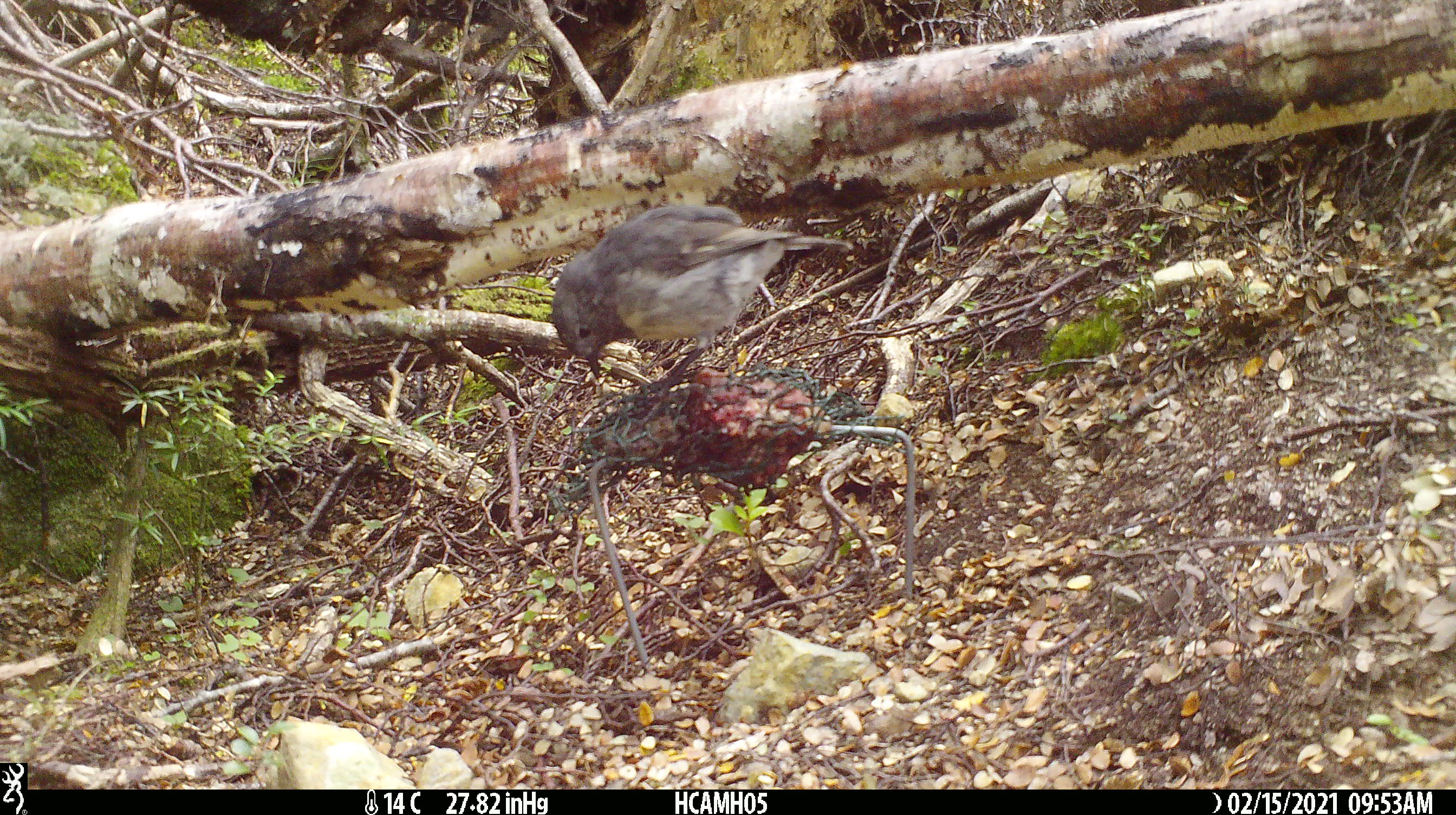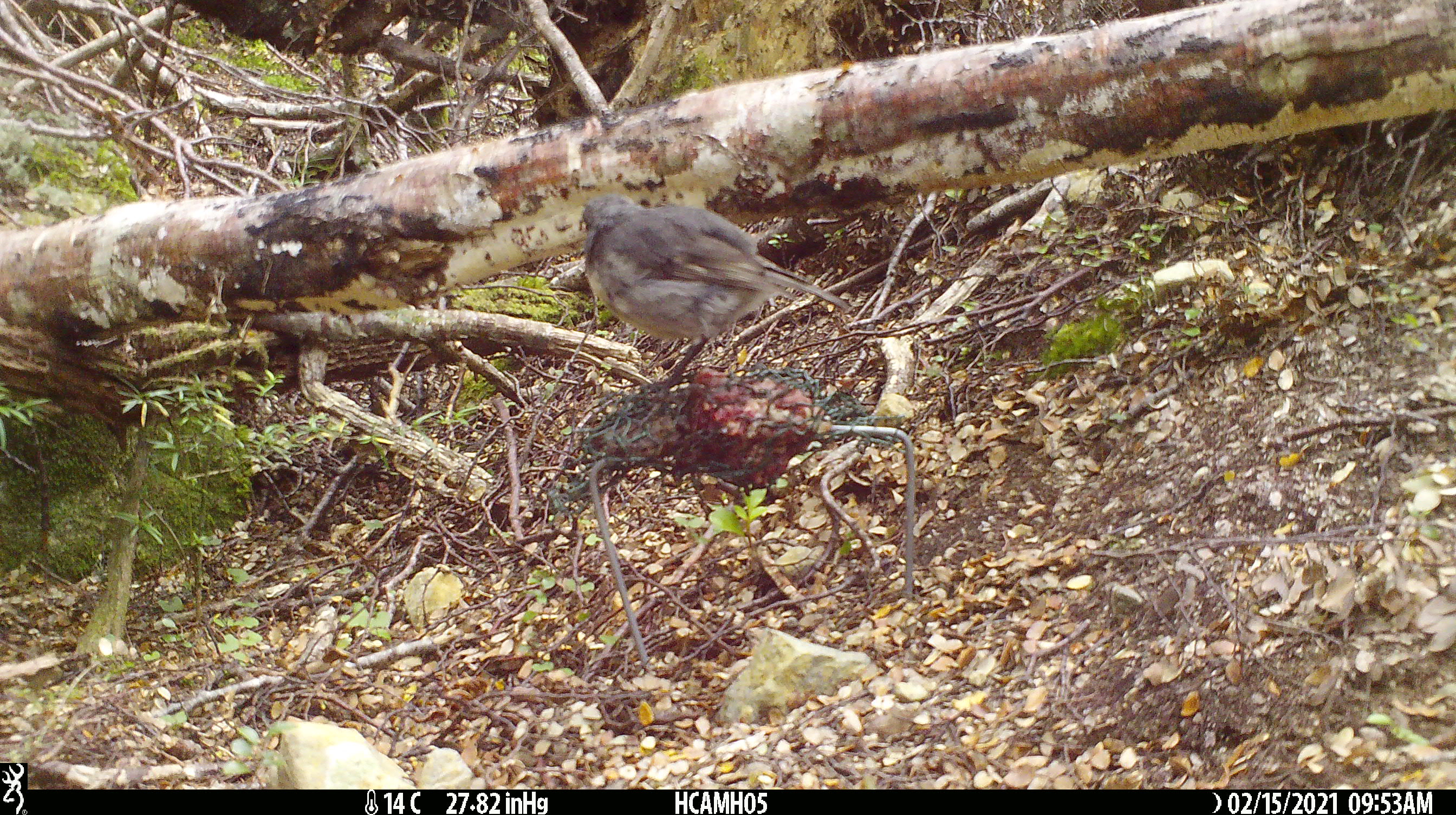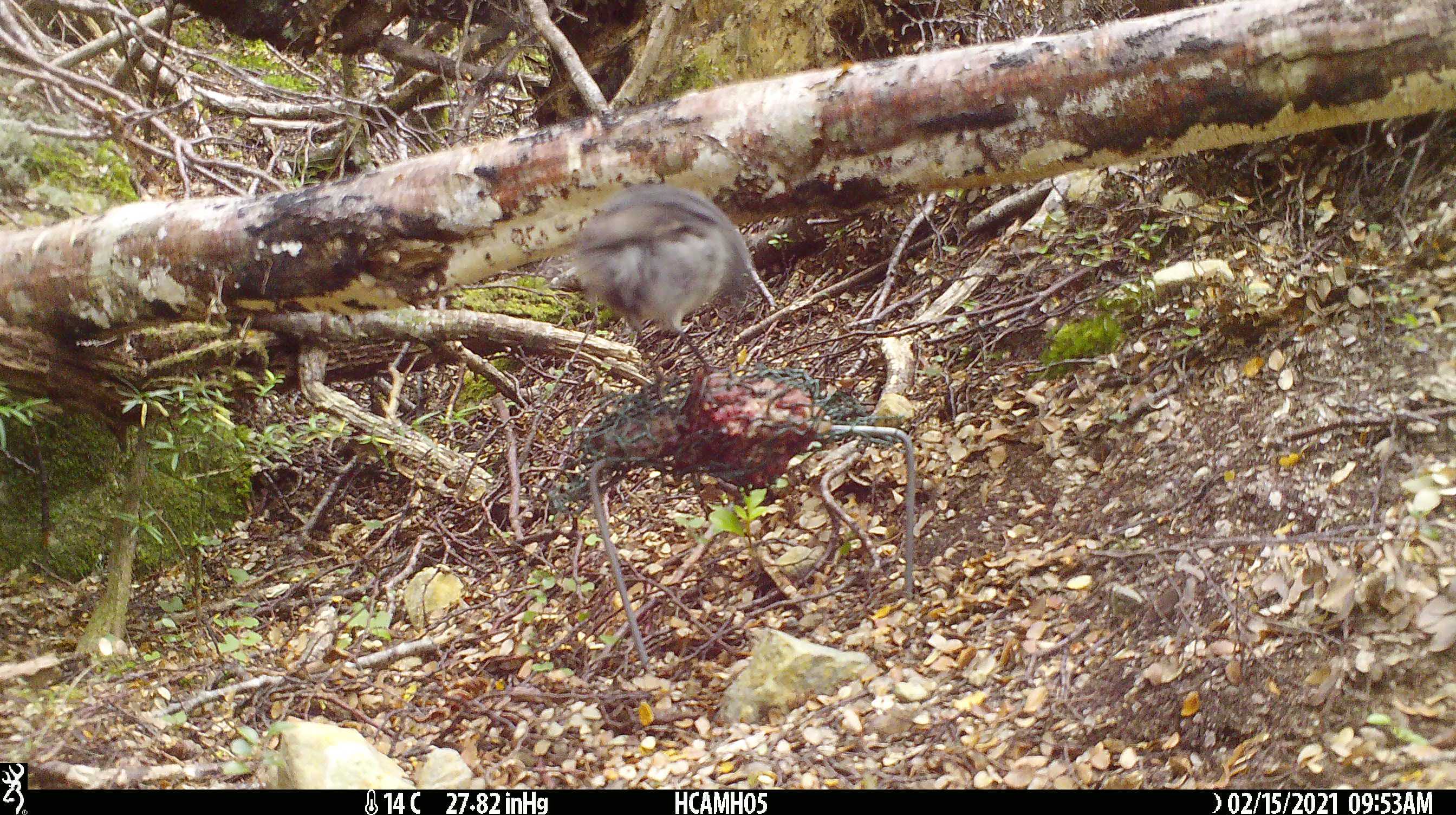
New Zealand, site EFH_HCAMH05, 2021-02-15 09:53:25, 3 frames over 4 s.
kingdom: Animalia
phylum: Chordata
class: Aves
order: Passeriformes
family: Petroicidae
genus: Petroica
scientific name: Petroica australis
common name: new zealand robin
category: robin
Robin (new zealand robin) (Petroica australis).